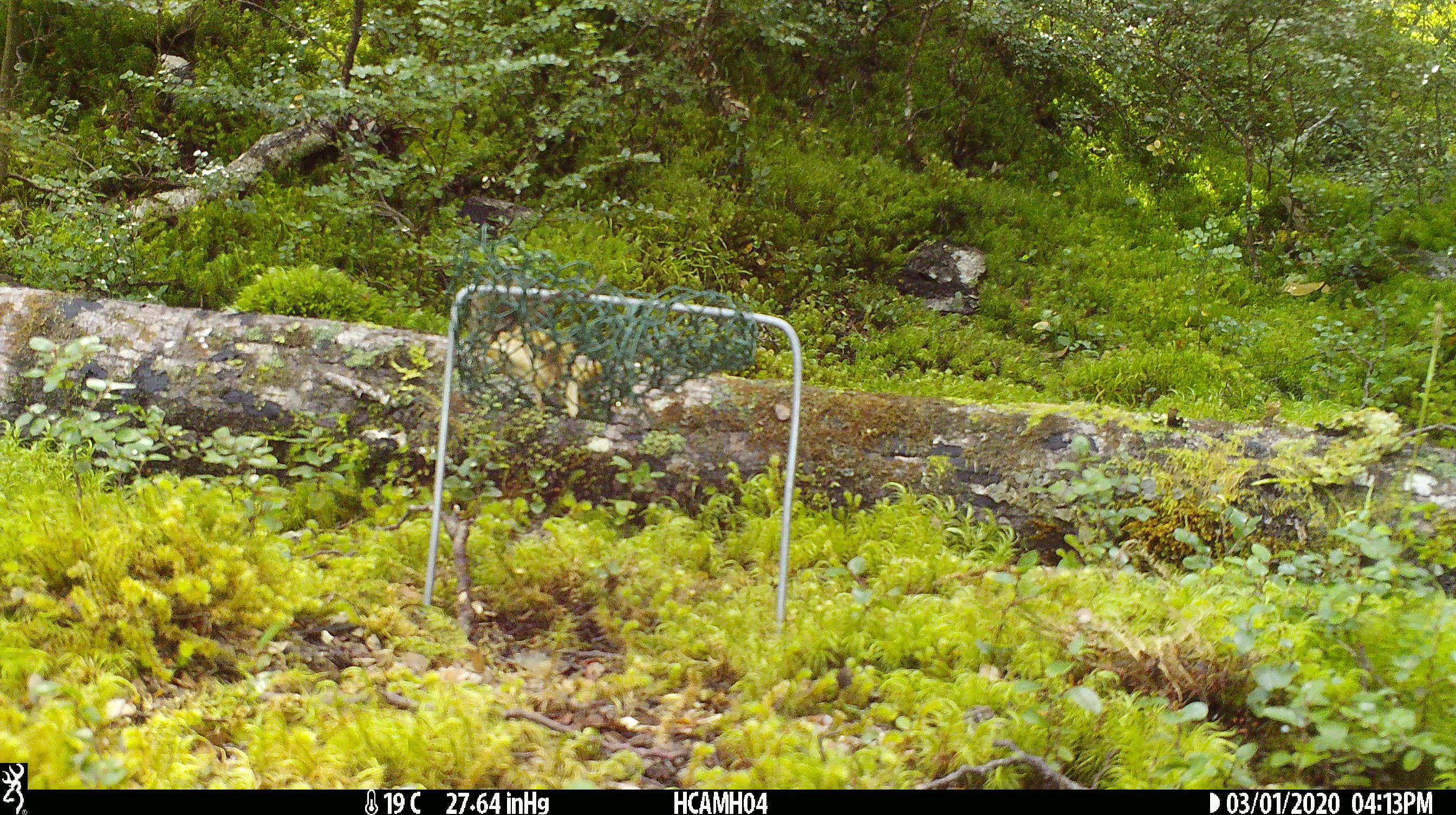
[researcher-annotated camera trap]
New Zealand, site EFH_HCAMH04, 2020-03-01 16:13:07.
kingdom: Animalia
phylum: Chordata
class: Mammalia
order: Rodentia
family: Muridae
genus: Mus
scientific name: Mus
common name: mouse